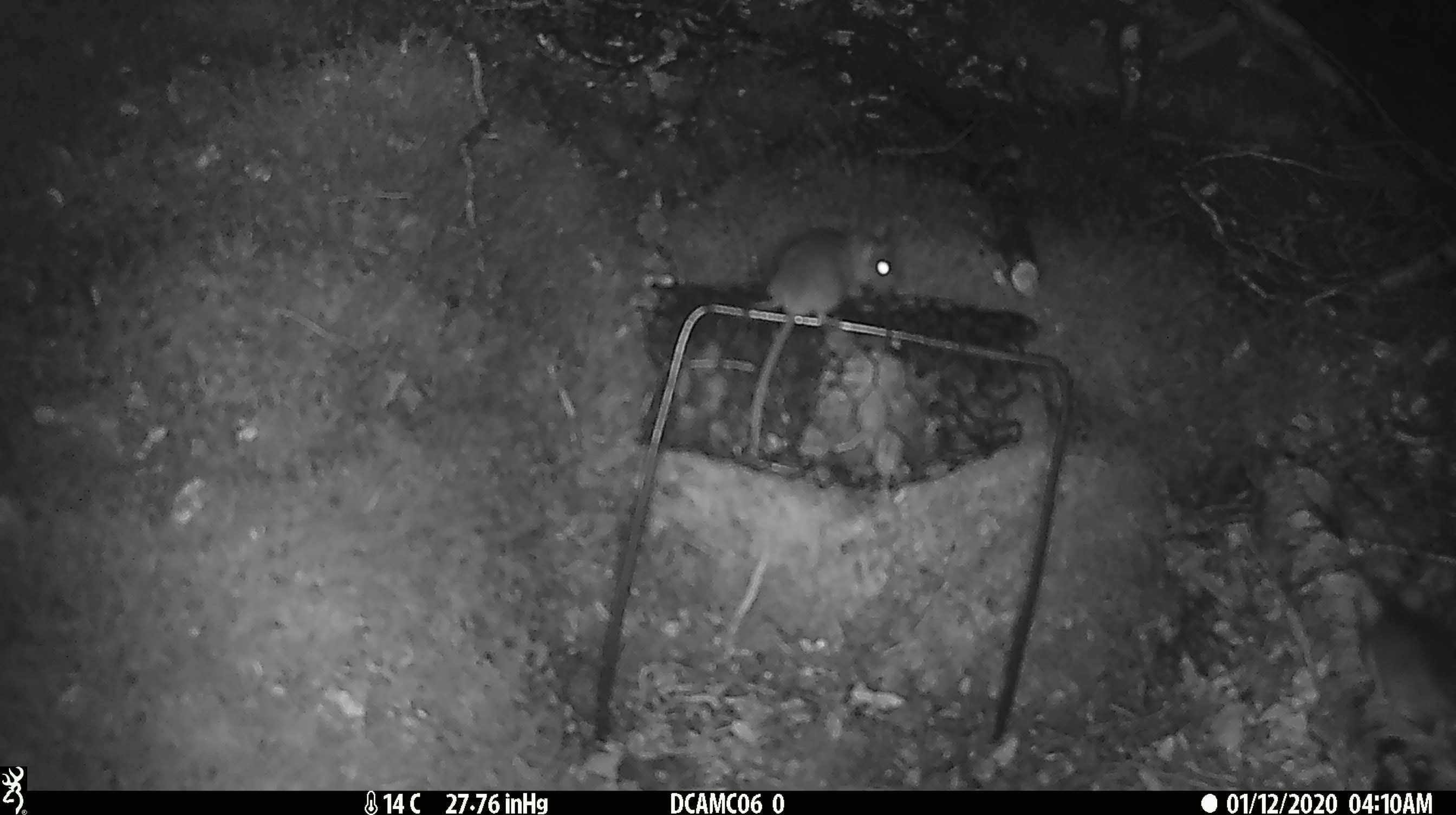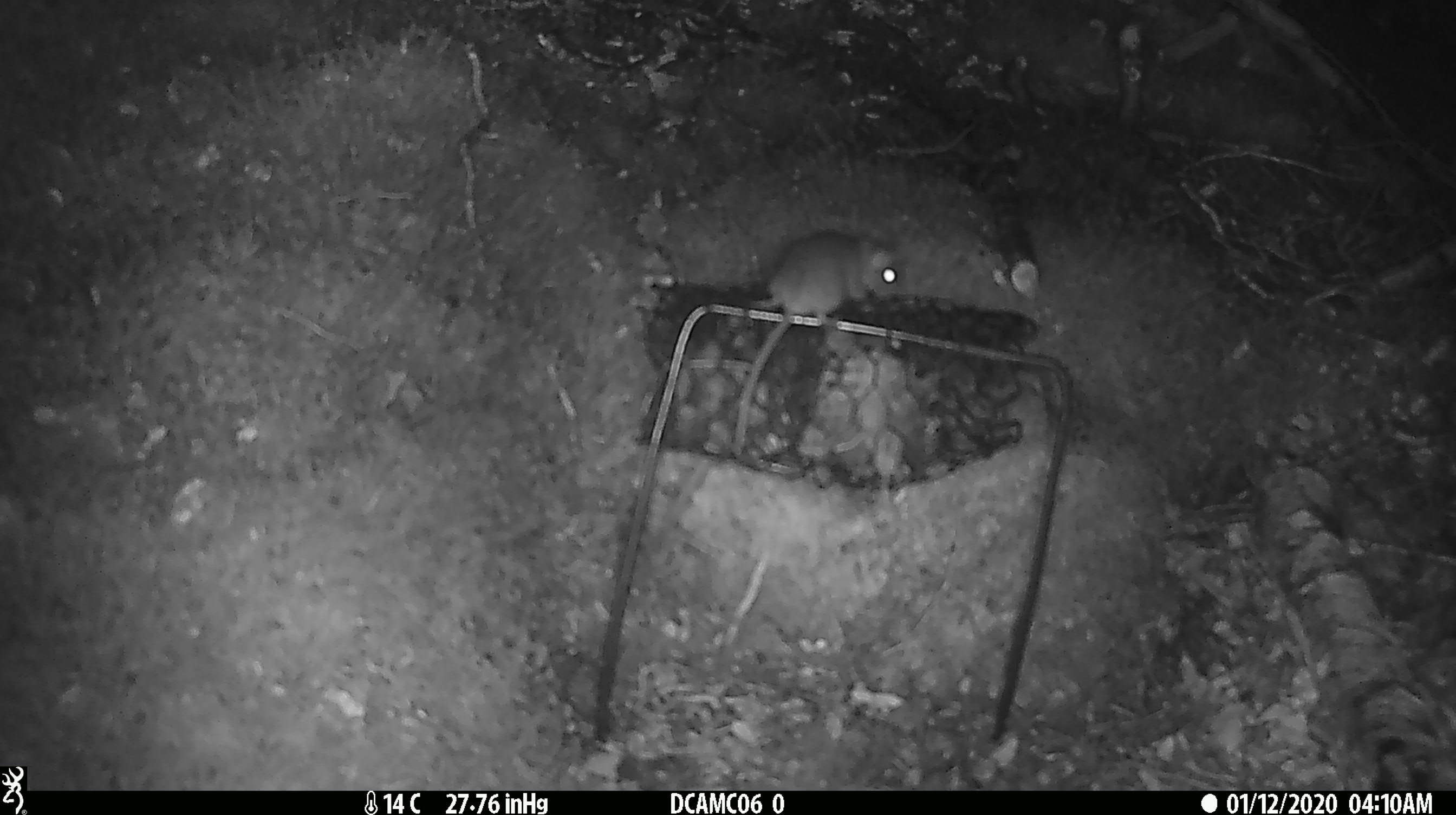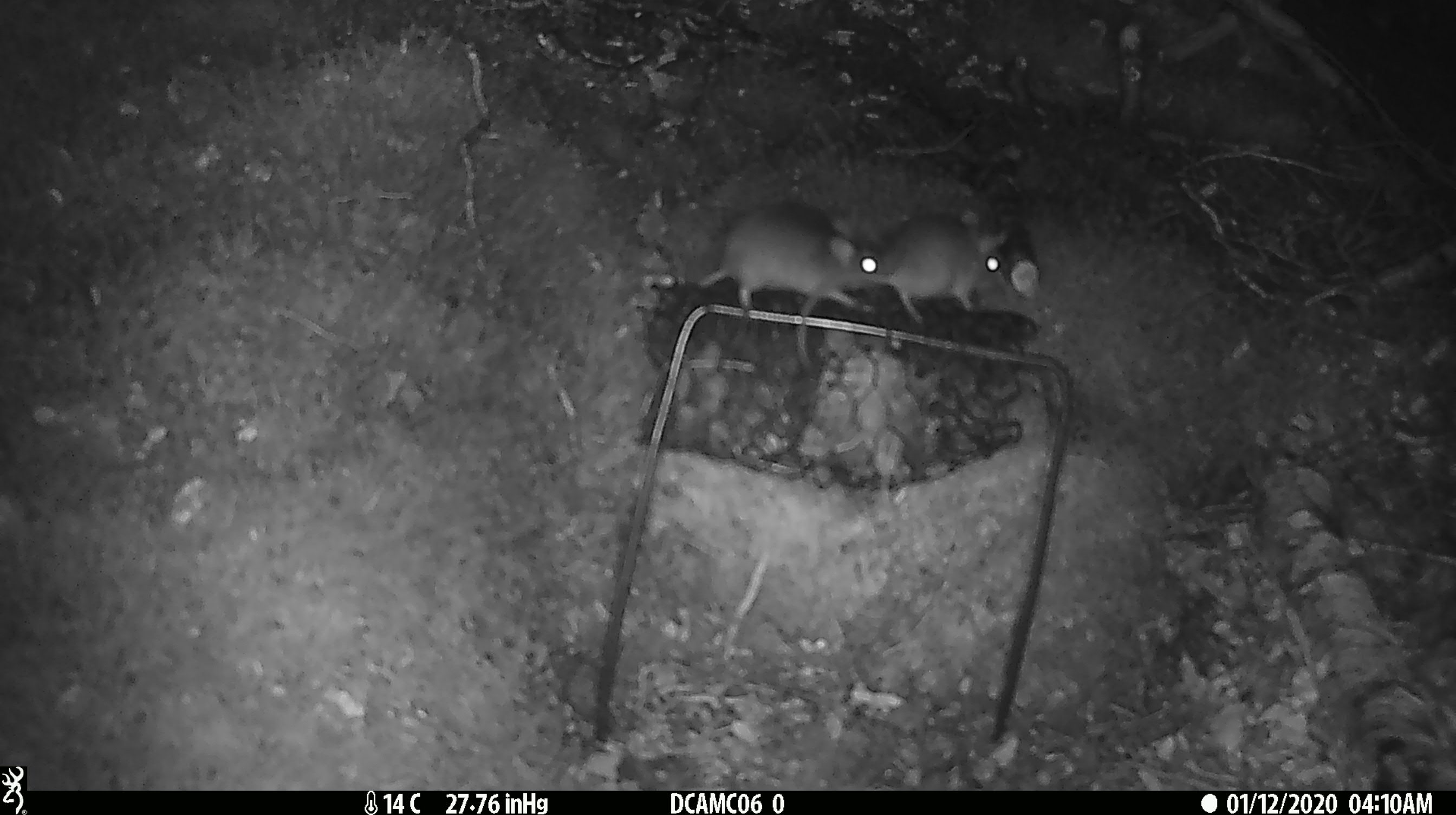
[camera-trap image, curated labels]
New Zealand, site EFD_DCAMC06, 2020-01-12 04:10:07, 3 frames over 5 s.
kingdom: Animalia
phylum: Chordata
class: Mammalia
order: Rodentia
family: Muridae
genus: Mus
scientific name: Mus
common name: mouse